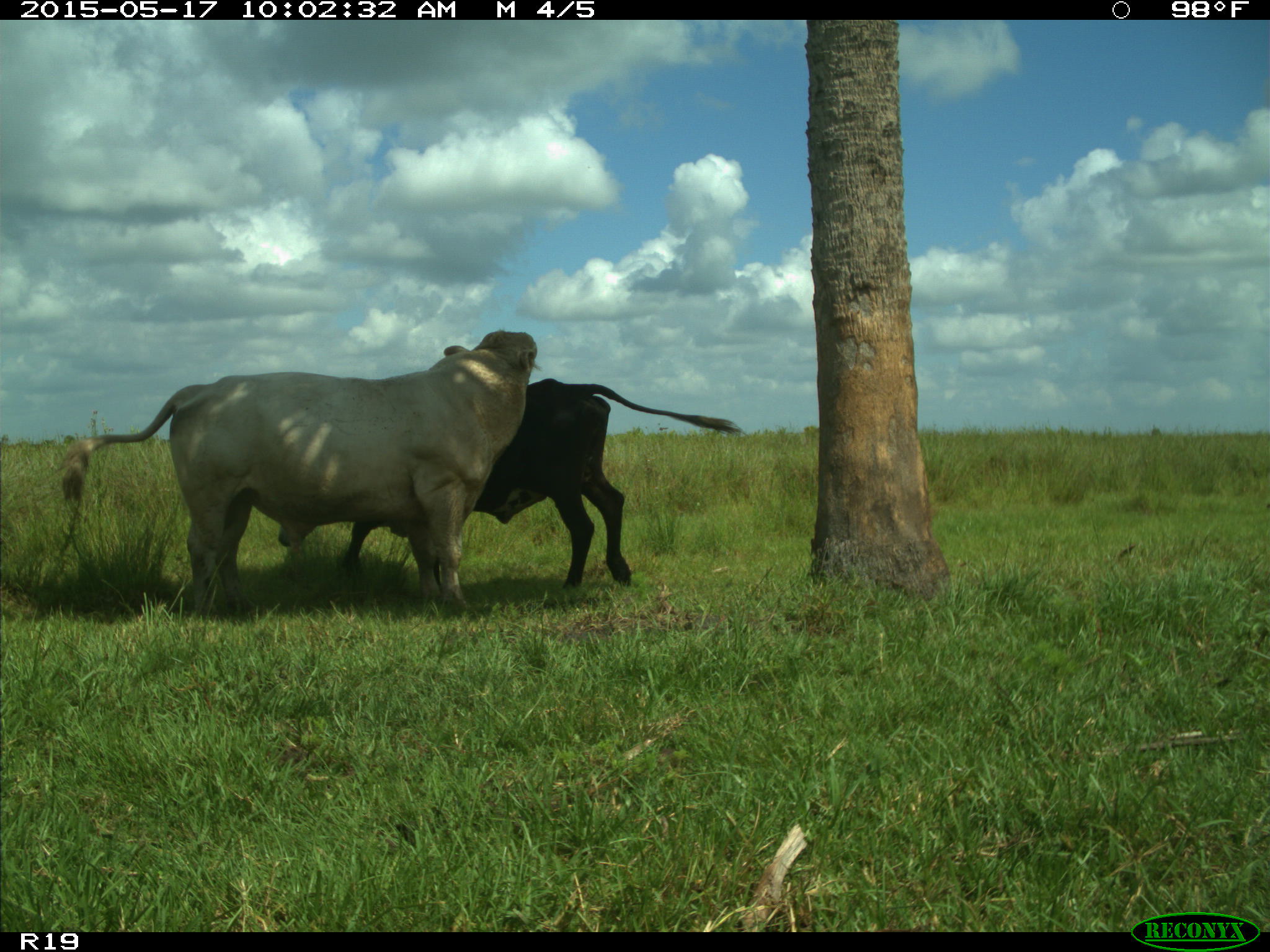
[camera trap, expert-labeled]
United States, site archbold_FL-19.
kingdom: Animalia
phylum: Chordata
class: Mammalia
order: Artiodactyla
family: Bovidae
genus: Bos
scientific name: Bos taurus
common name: domestic cow